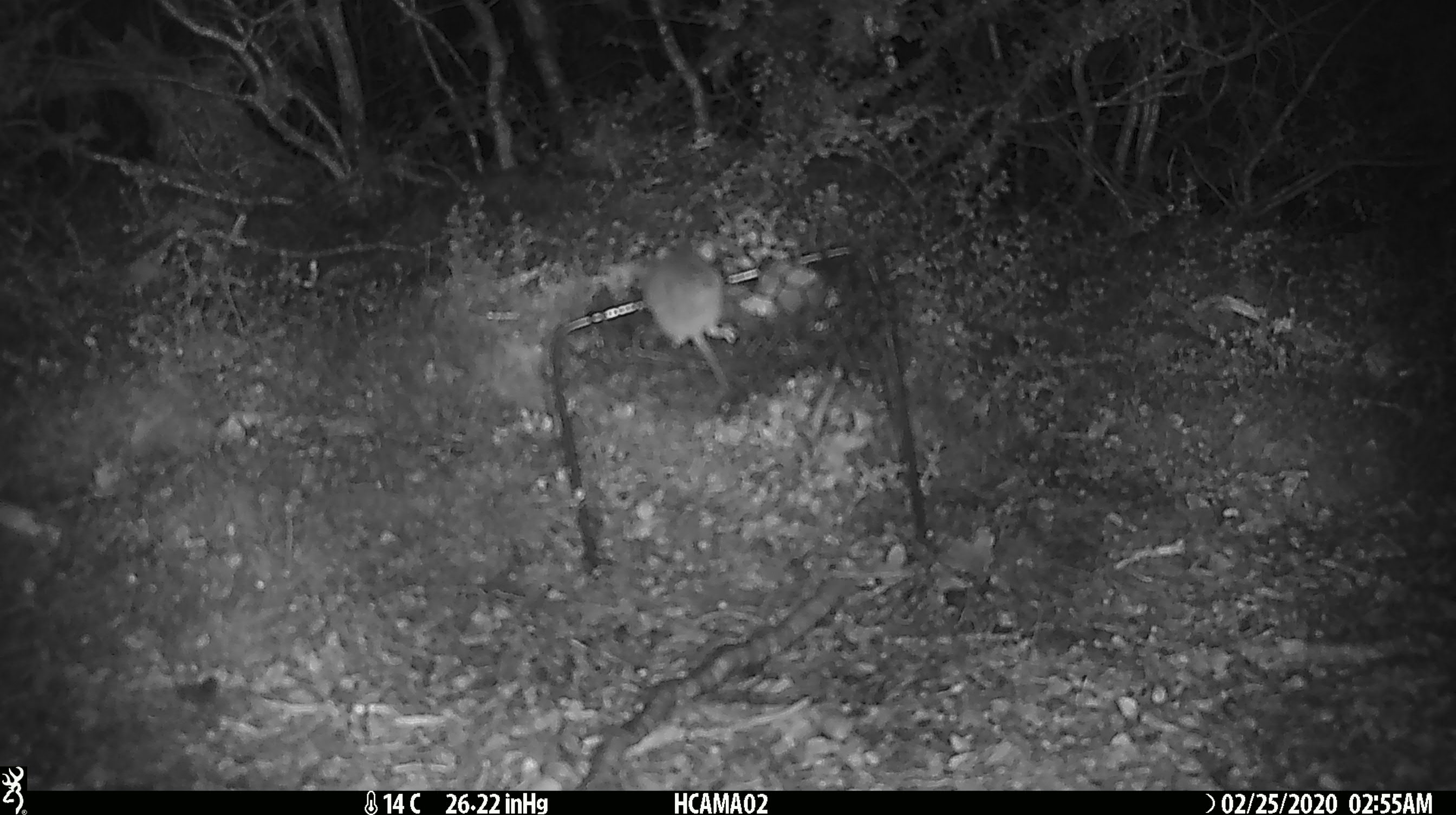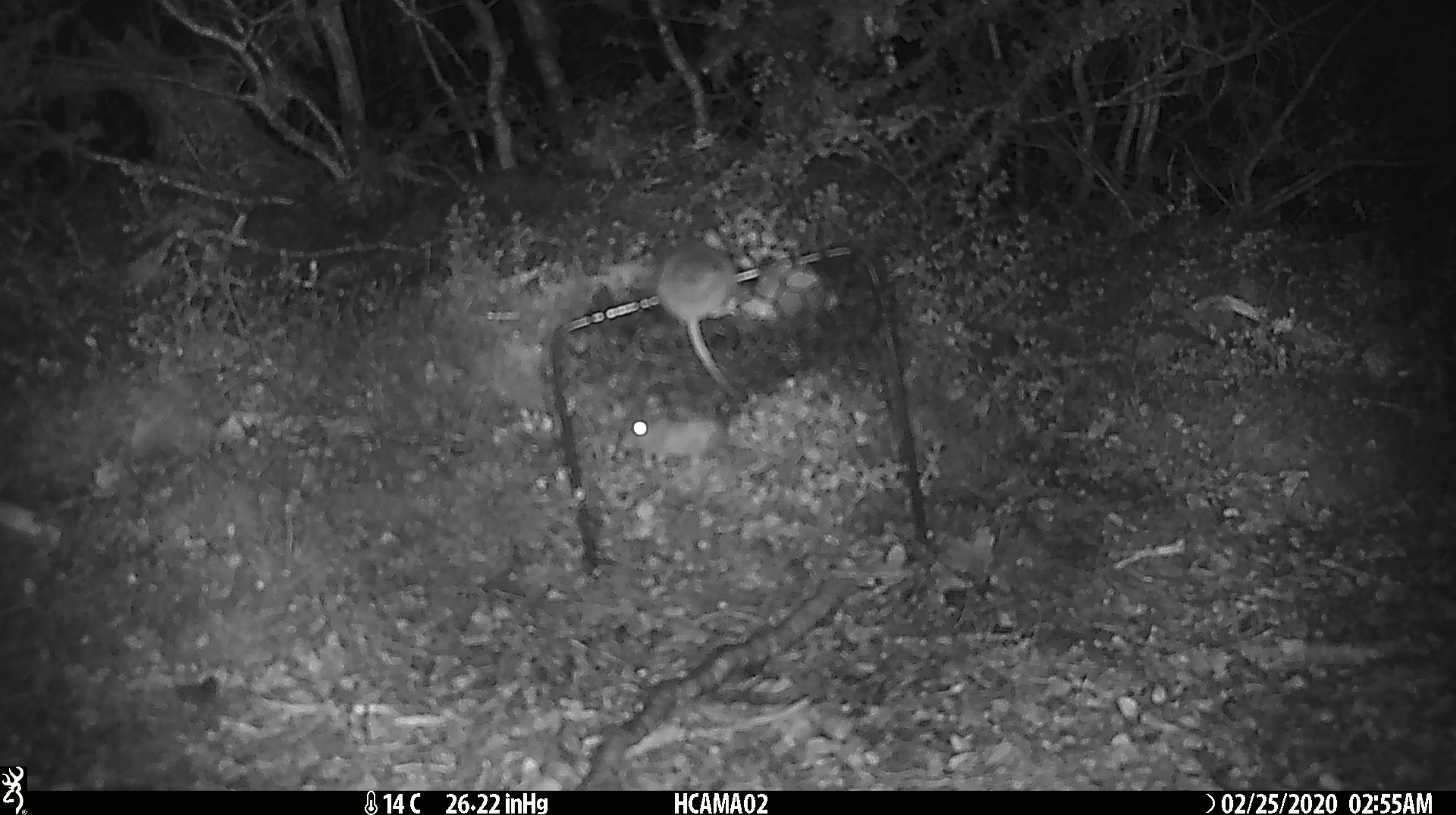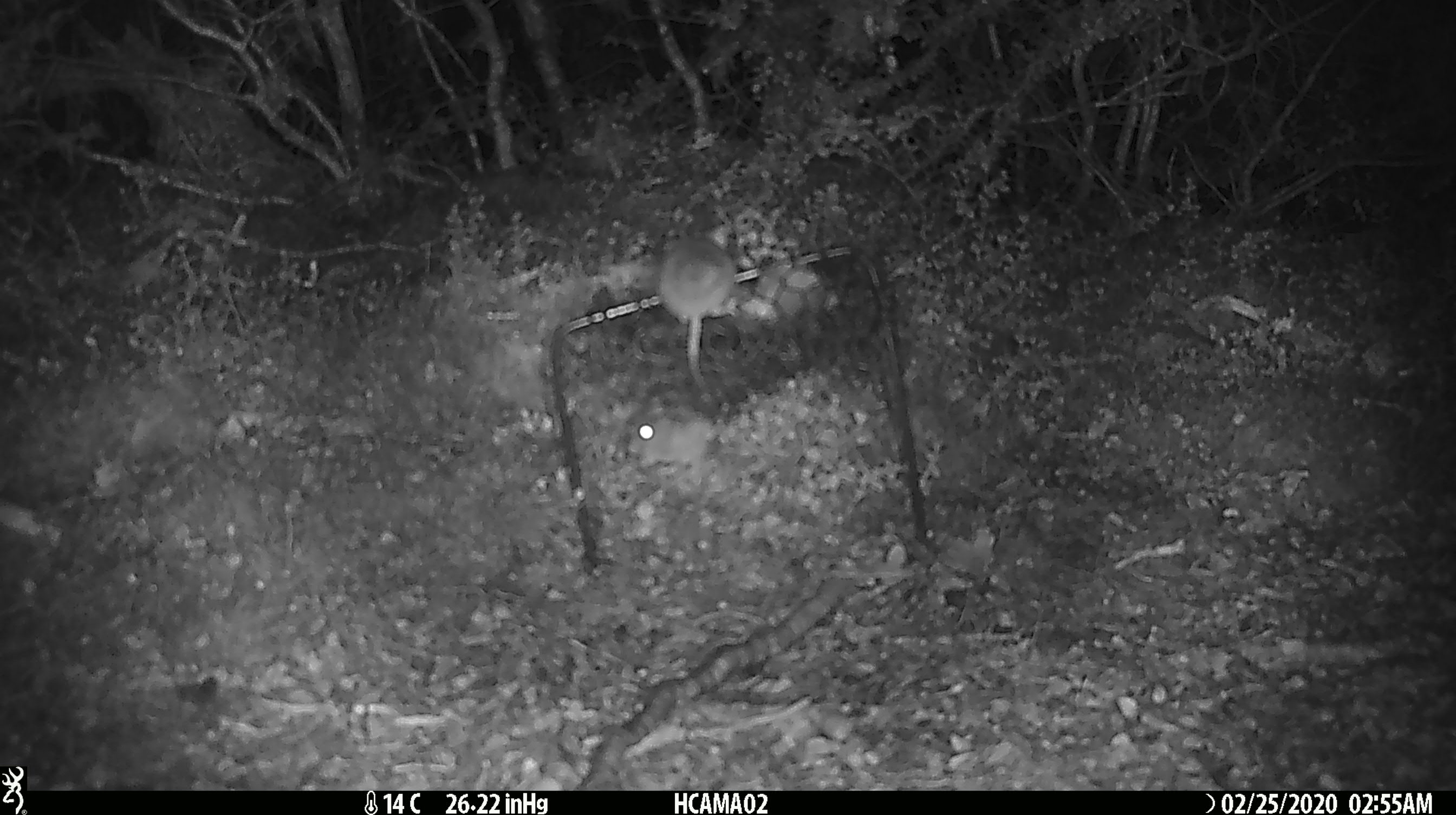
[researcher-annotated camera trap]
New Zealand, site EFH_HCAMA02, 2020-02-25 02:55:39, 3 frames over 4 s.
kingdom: Animalia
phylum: Chordata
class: Mammalia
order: Rodentia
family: Muridae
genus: Mus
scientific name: Mus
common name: mouse